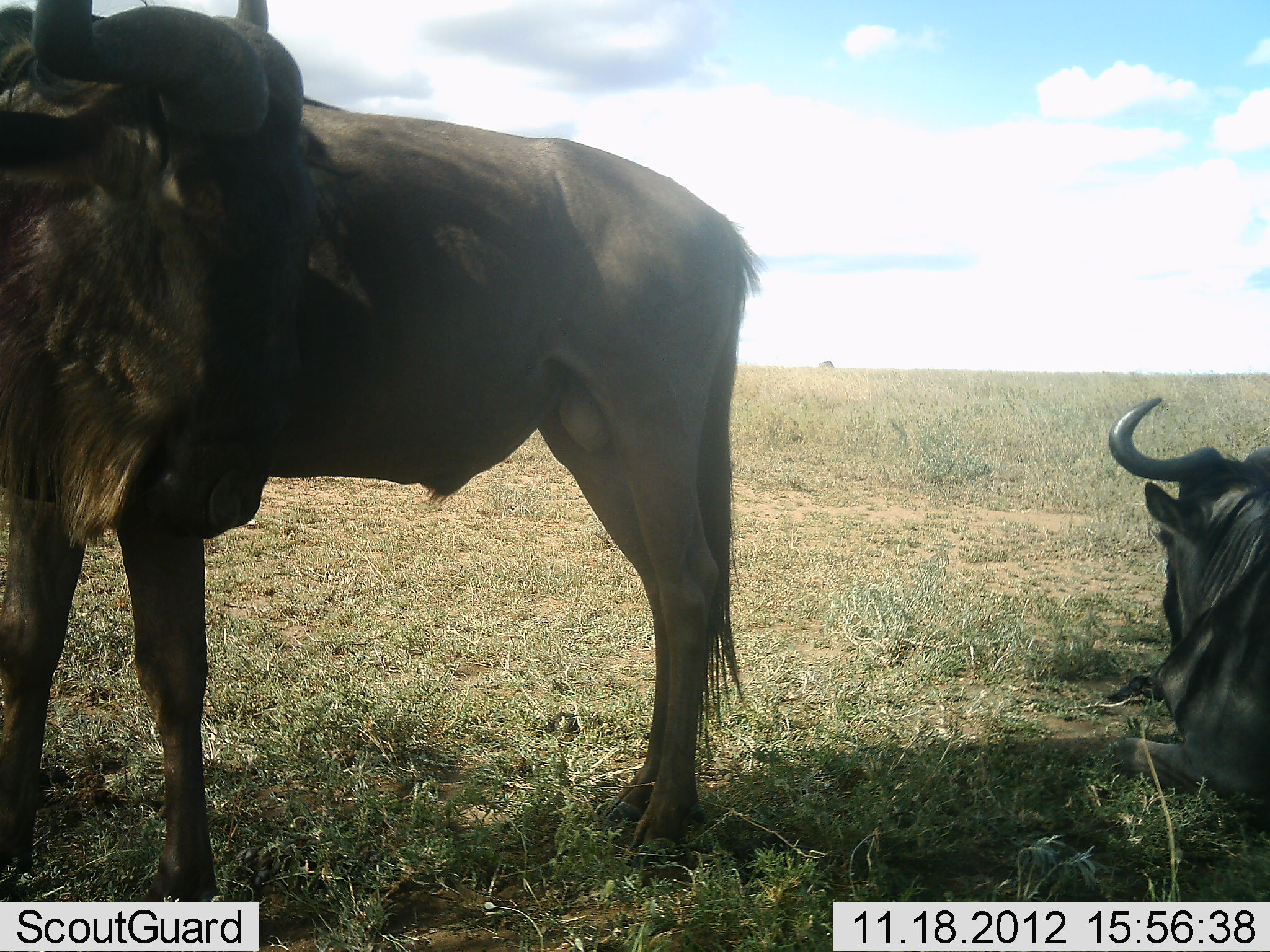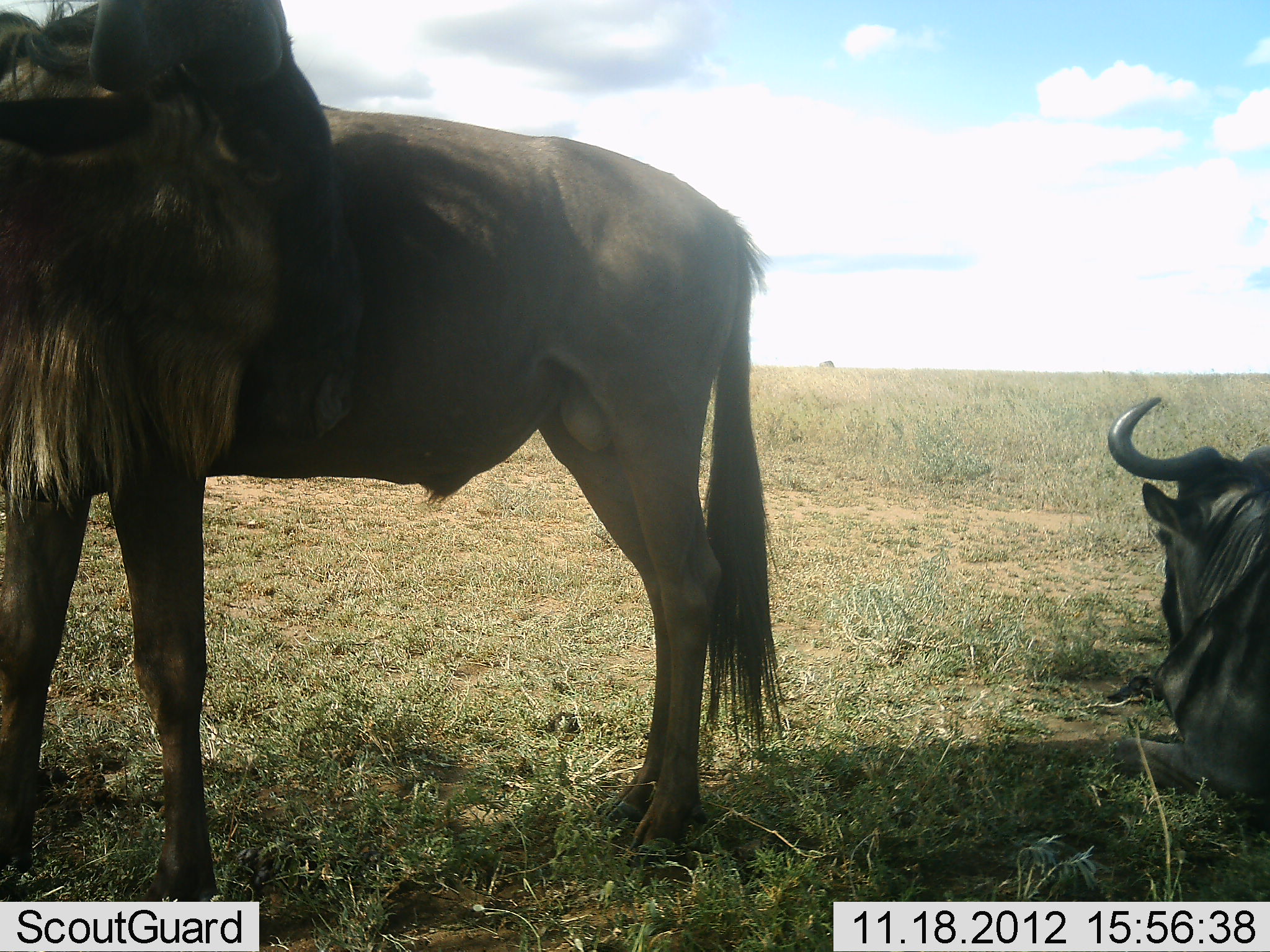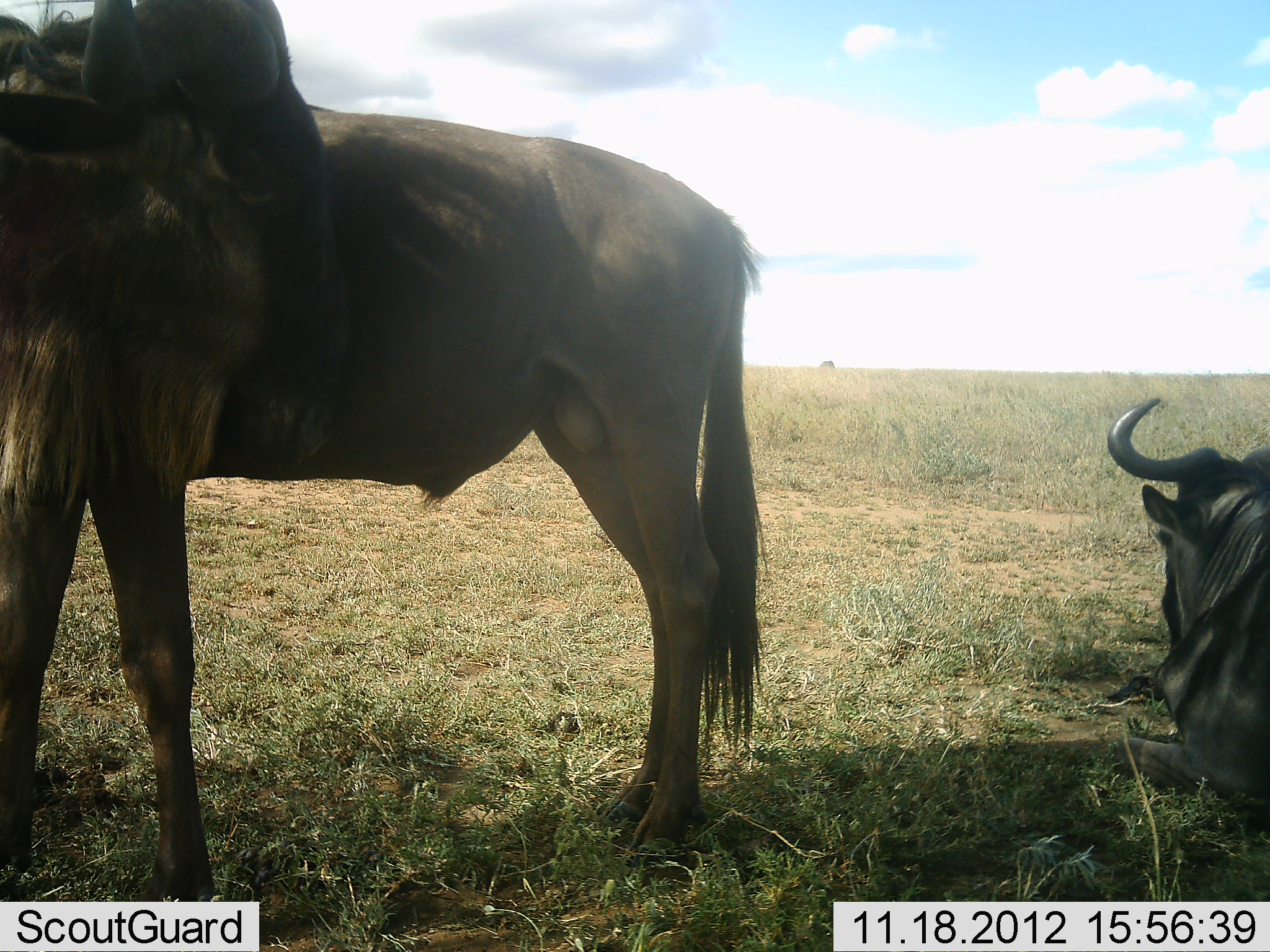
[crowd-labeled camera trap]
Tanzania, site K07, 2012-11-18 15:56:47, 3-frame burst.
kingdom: Animalia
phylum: Chordata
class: Mammalia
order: Artiodactyla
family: Bovidae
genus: Connochaetes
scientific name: Connochaetes taurinus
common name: blue wildebeest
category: wildebeest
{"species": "wildebeest (blue wildebeest) (Connochaetes taurinus)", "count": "2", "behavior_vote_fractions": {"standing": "60%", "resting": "100%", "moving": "10%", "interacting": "0%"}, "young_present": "0%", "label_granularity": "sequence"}